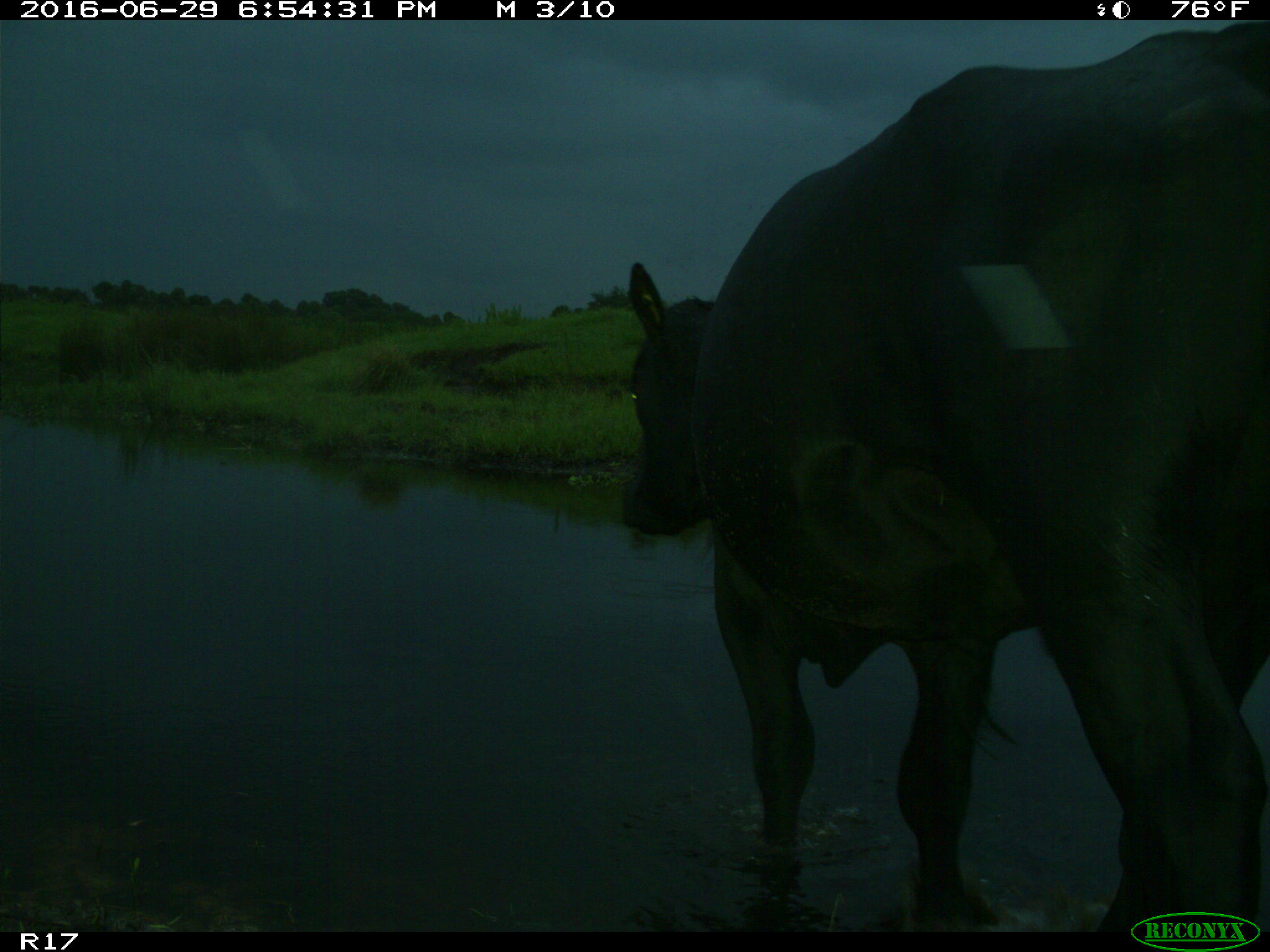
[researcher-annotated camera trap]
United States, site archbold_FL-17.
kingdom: Animalia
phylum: Chordata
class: Mammalia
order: Artiodactyla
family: Bovidae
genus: Bos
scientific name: Bos taurus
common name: domestic cow